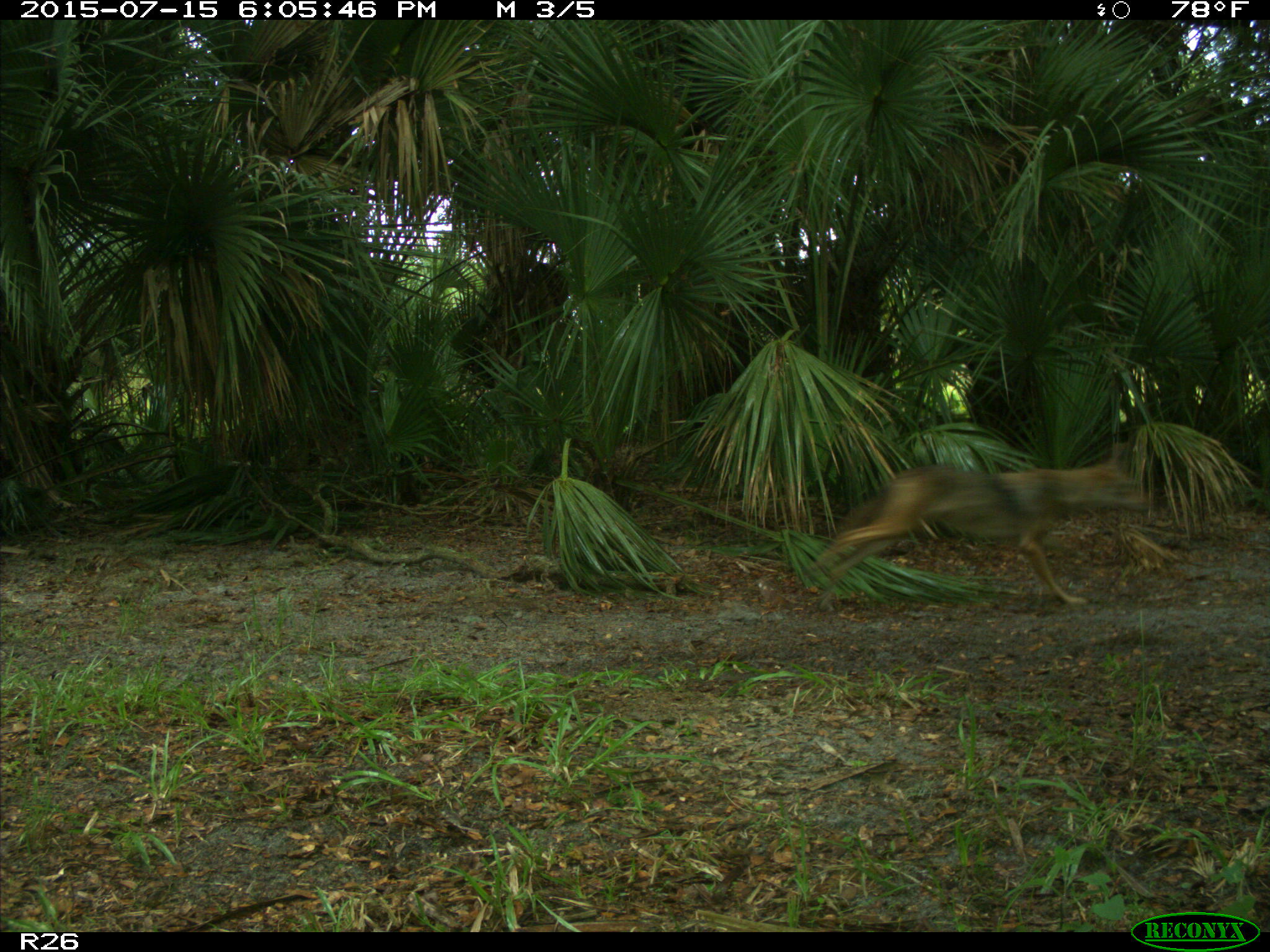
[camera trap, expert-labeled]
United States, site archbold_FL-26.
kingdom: Animalia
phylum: Chordata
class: Mammalia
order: Carnivora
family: Canidae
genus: Canis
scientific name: Canis latrans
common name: coyote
Canis latrans (coyote).